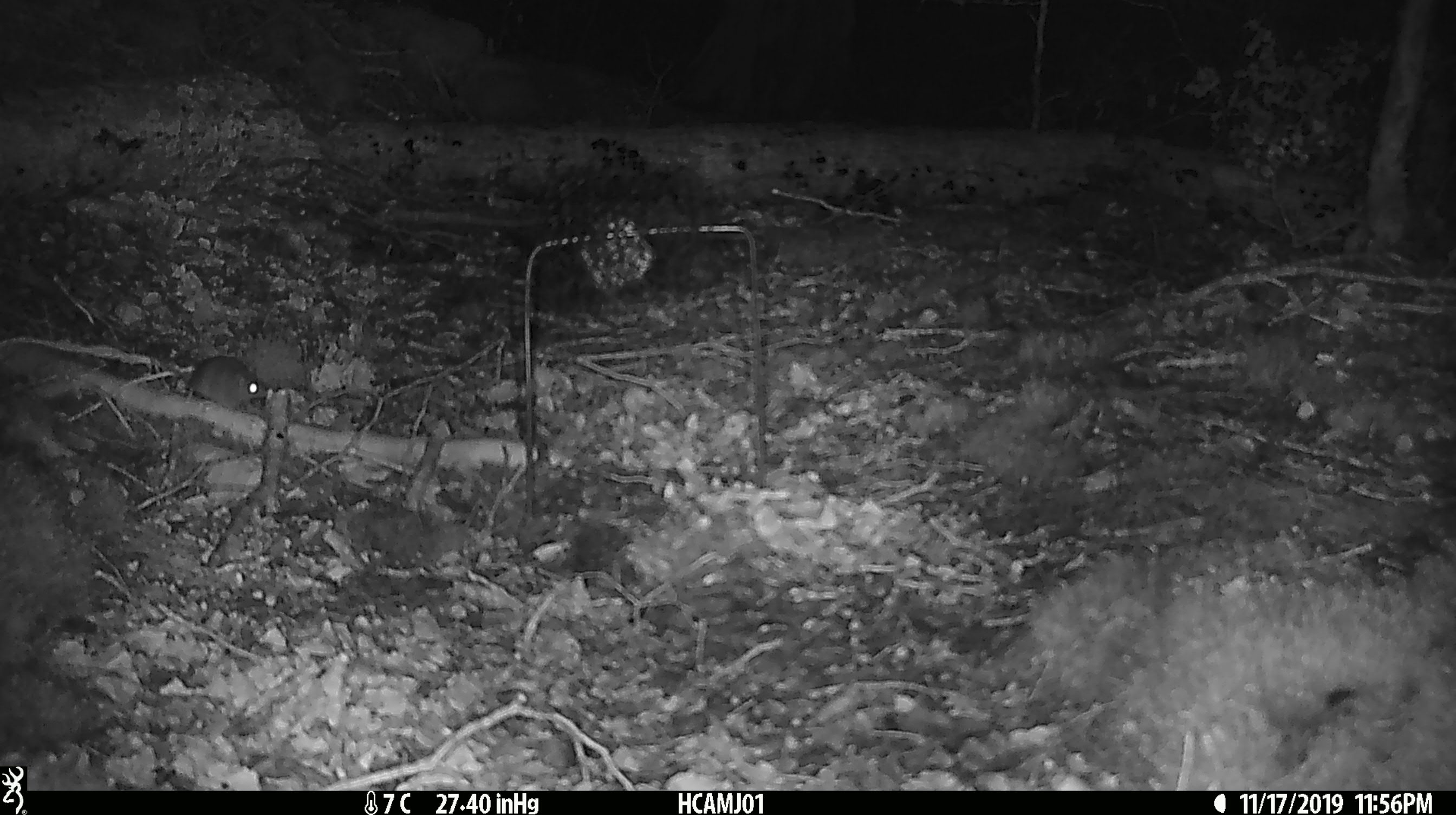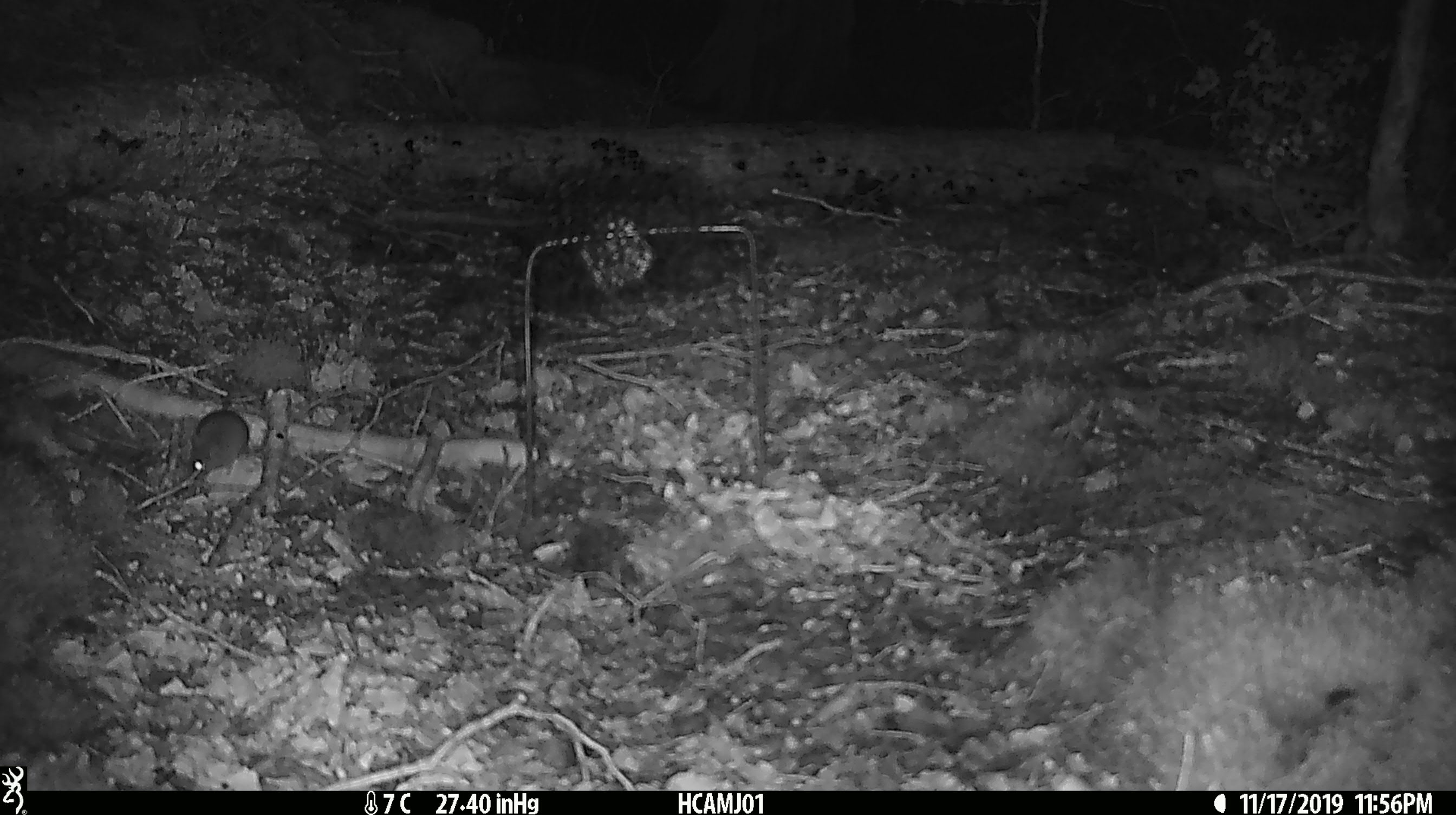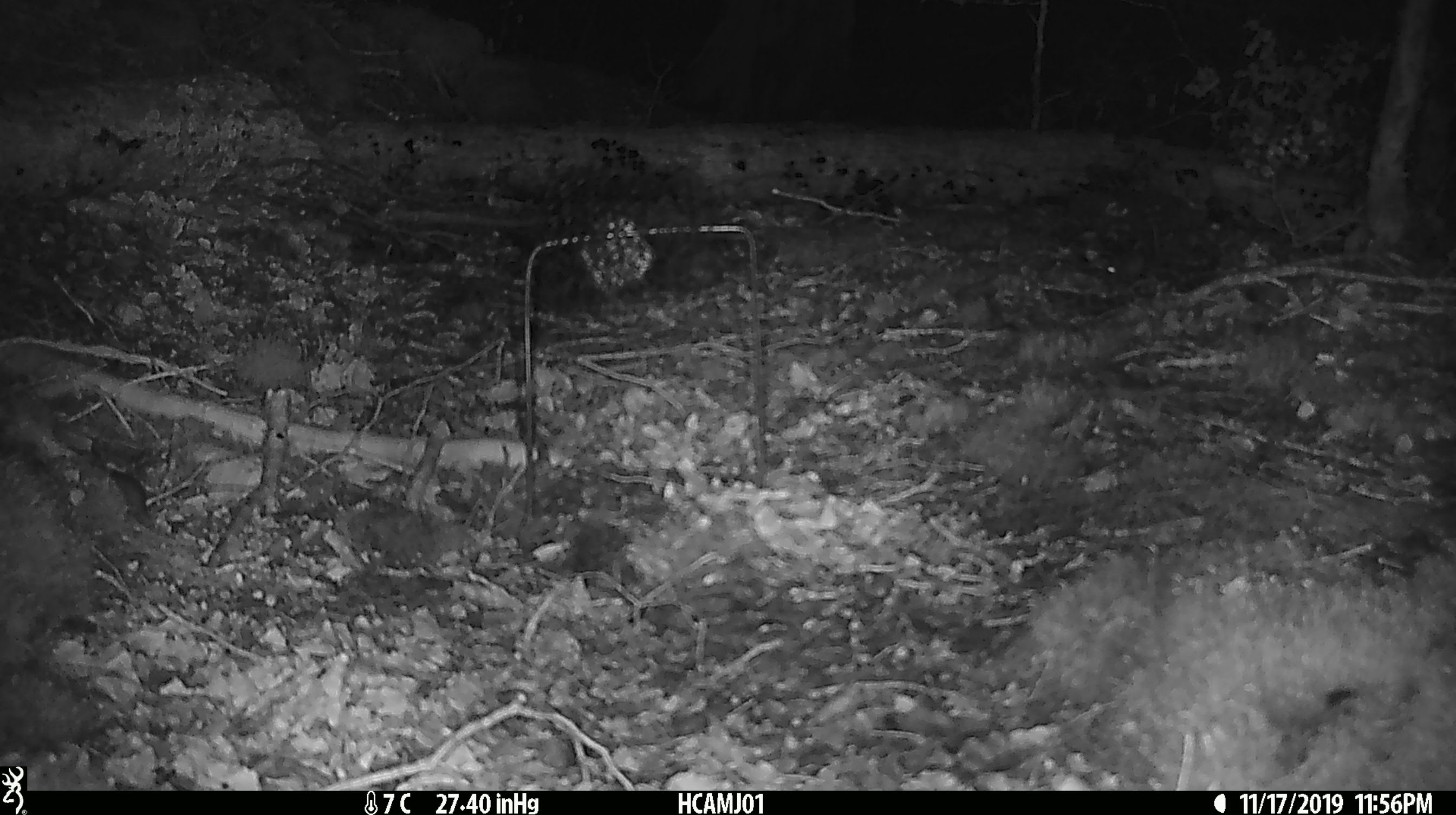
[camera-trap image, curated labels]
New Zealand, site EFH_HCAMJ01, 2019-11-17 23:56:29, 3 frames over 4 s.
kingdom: Animalia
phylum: Chordata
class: Mammalia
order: Rodentia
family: Muridae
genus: Mus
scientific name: Mus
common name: mouse